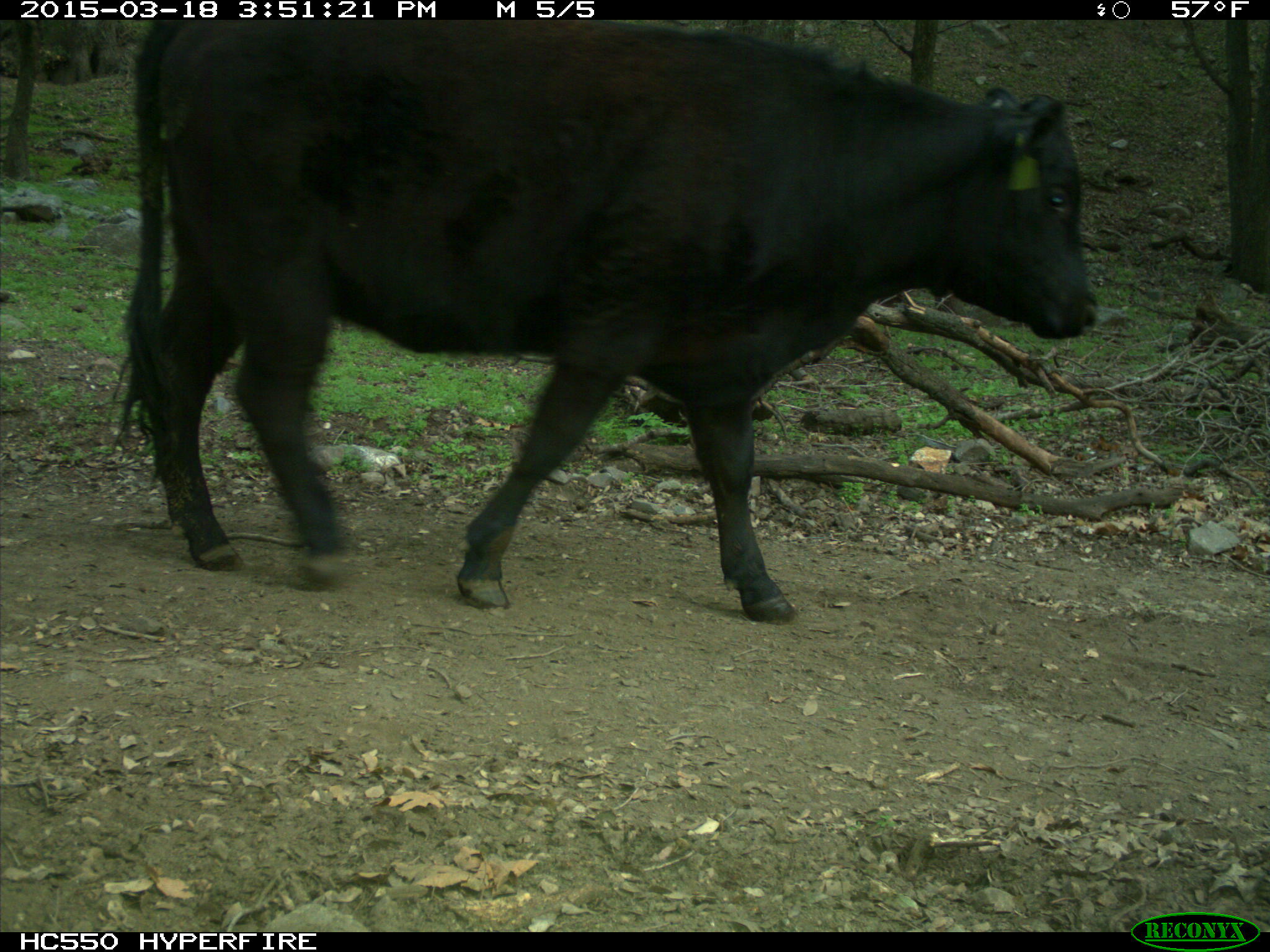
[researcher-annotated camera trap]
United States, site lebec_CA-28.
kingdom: Animalia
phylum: Chordata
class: Mammalia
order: Artiodactyla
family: Bovidae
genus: Bos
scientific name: Bos taurus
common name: domestic cow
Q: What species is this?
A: Bos taurus (domestic cow).